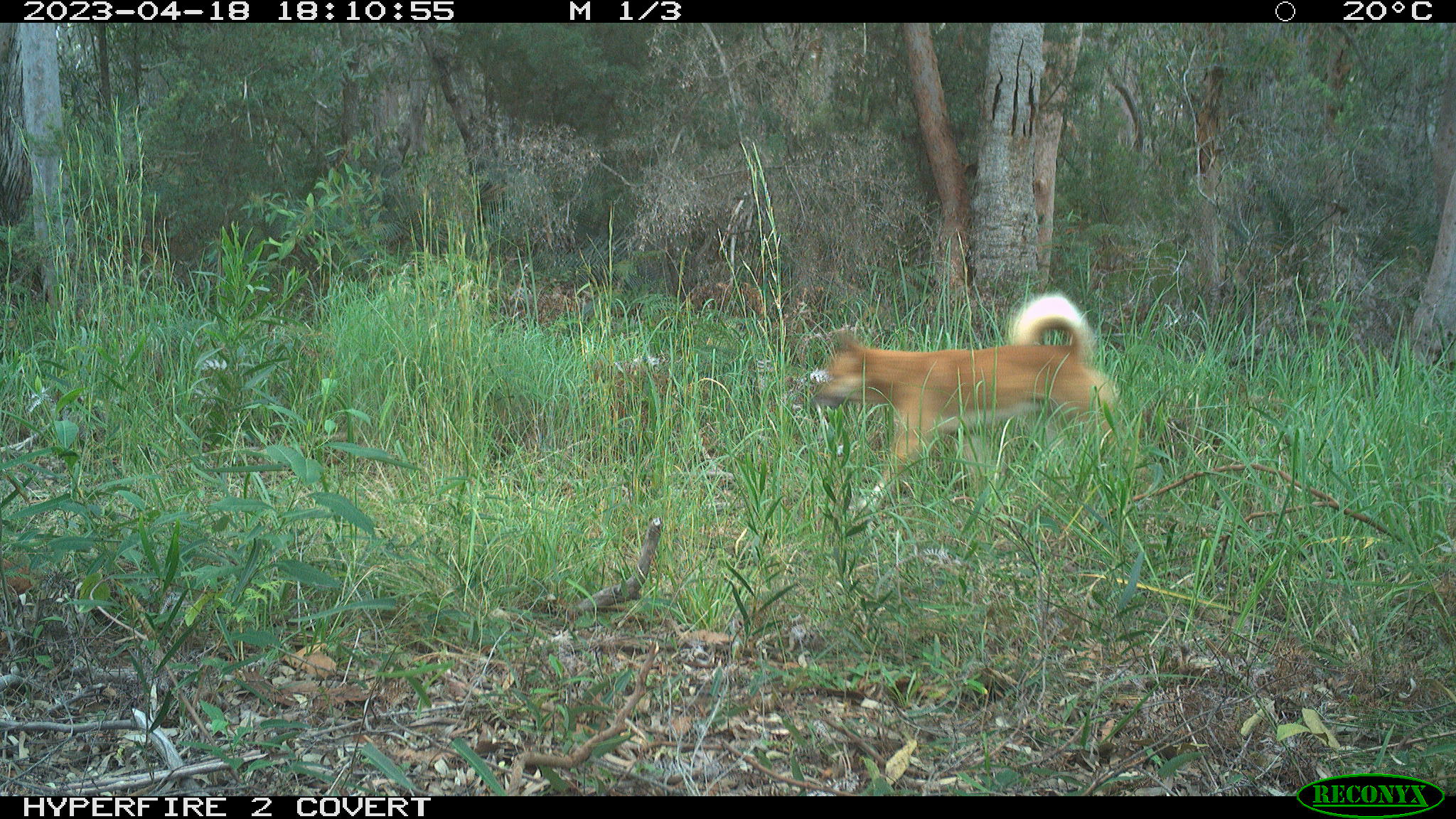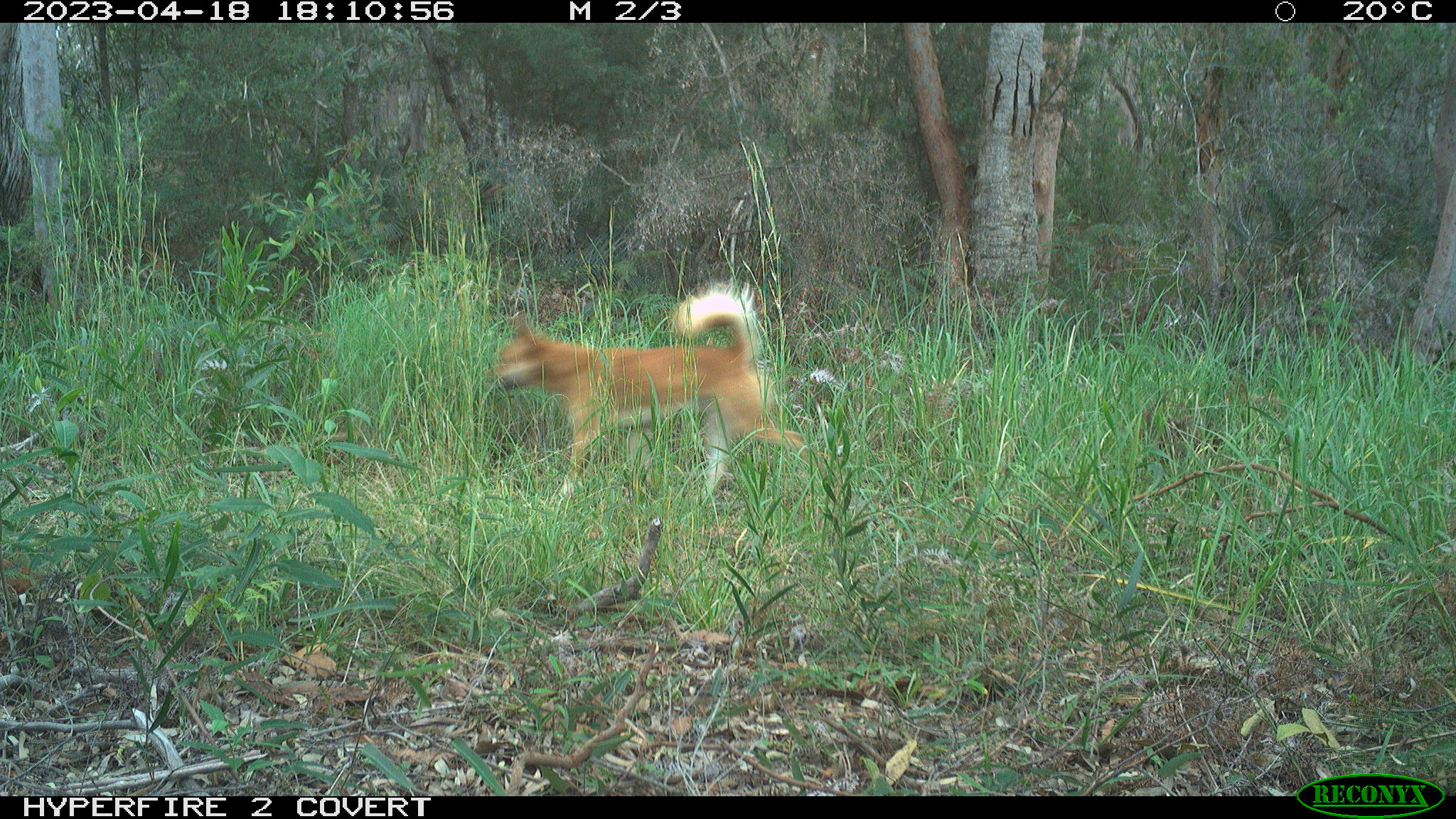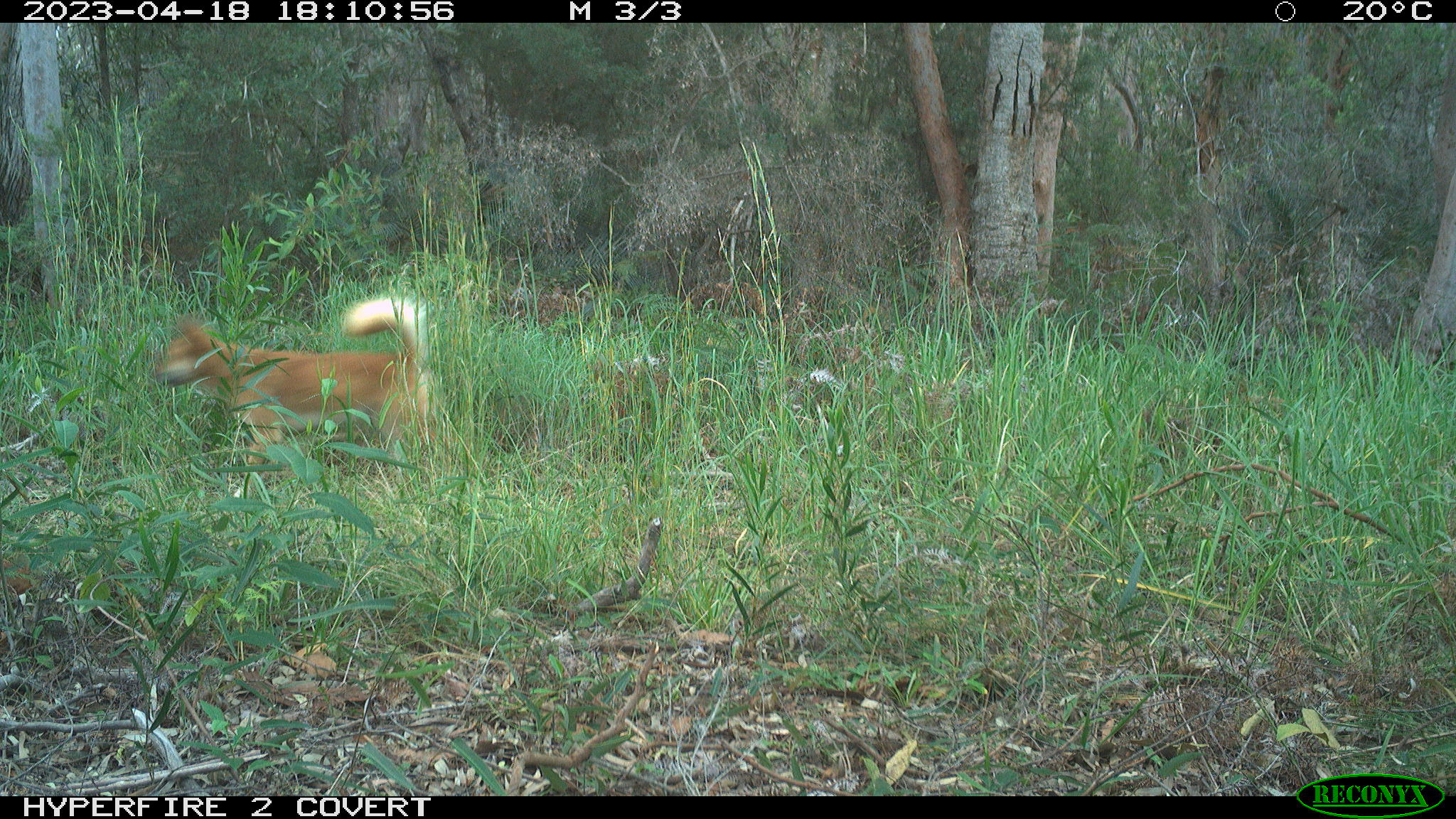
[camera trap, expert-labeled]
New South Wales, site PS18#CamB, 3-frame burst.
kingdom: Animalia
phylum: Chordata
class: Mammalia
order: Carnivora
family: Canidae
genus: Canis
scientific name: Canis familiaris dingo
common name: dingo